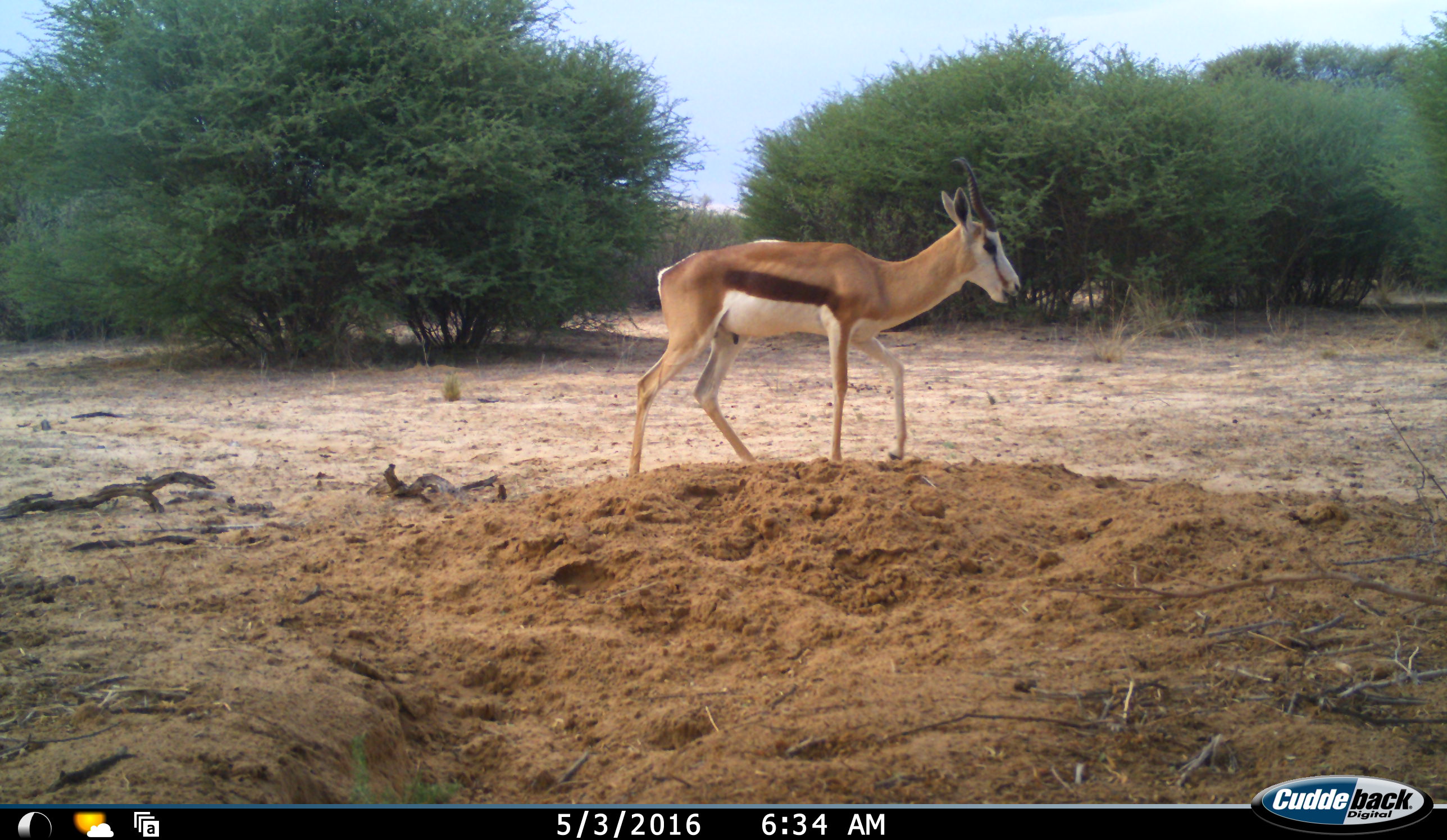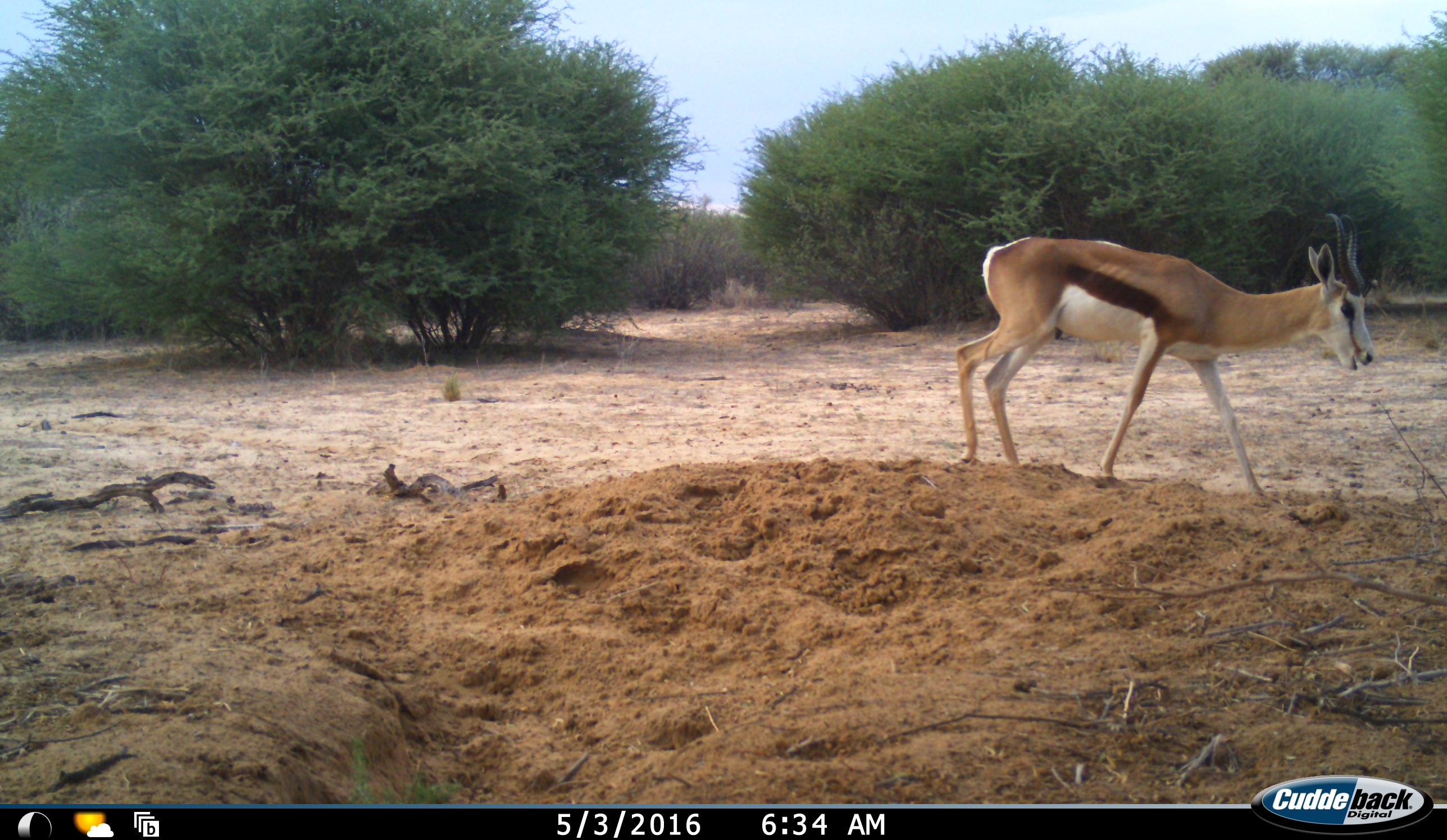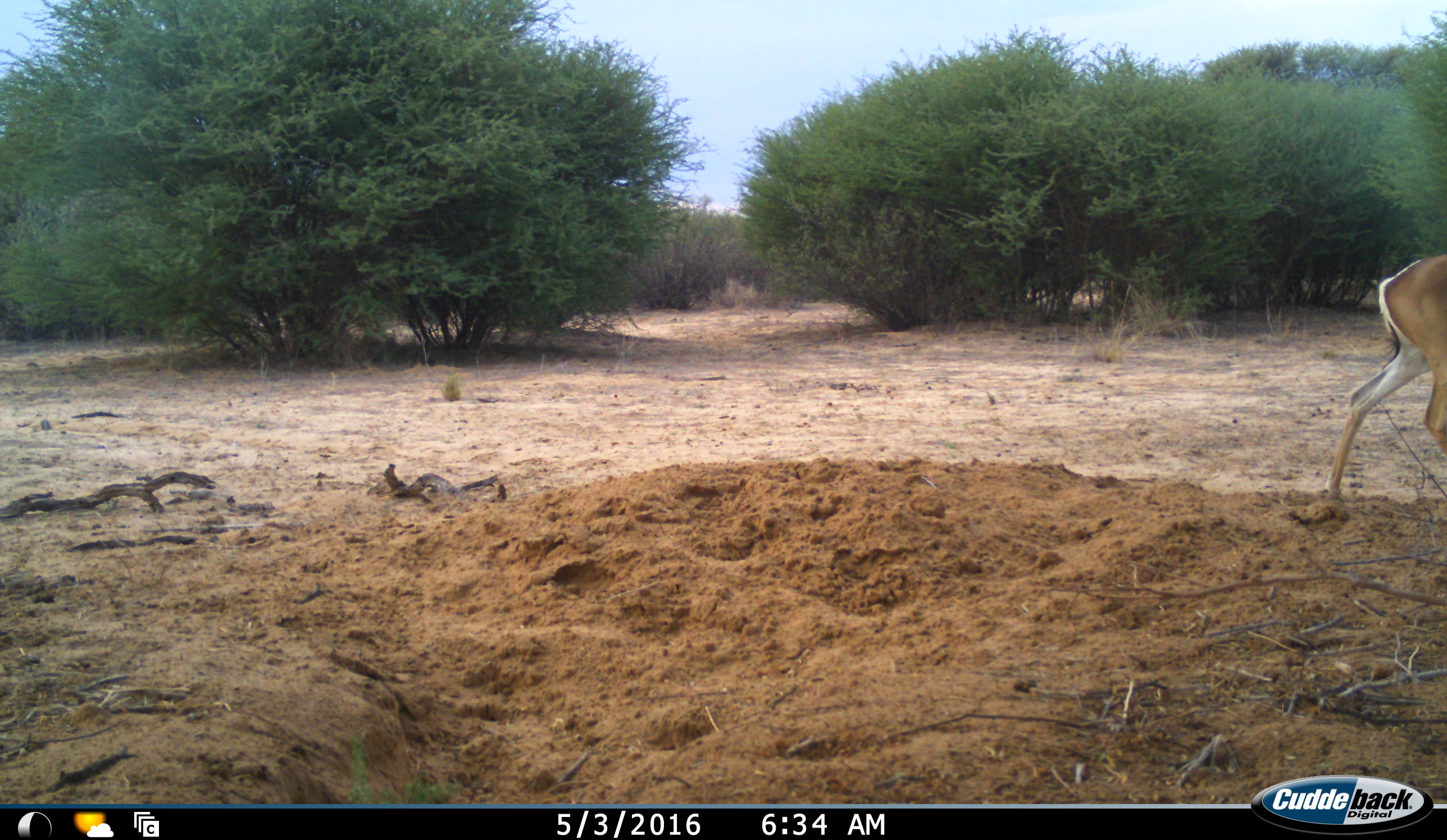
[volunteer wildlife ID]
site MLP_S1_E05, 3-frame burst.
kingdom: Animalia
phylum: Chordata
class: Mammalia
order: Artiodactyla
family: Bovidae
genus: Antidorcas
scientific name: Antidorcas marsupialis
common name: springbok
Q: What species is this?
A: Springbok (Antidorcas marsupialis).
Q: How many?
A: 1.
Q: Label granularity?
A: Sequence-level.